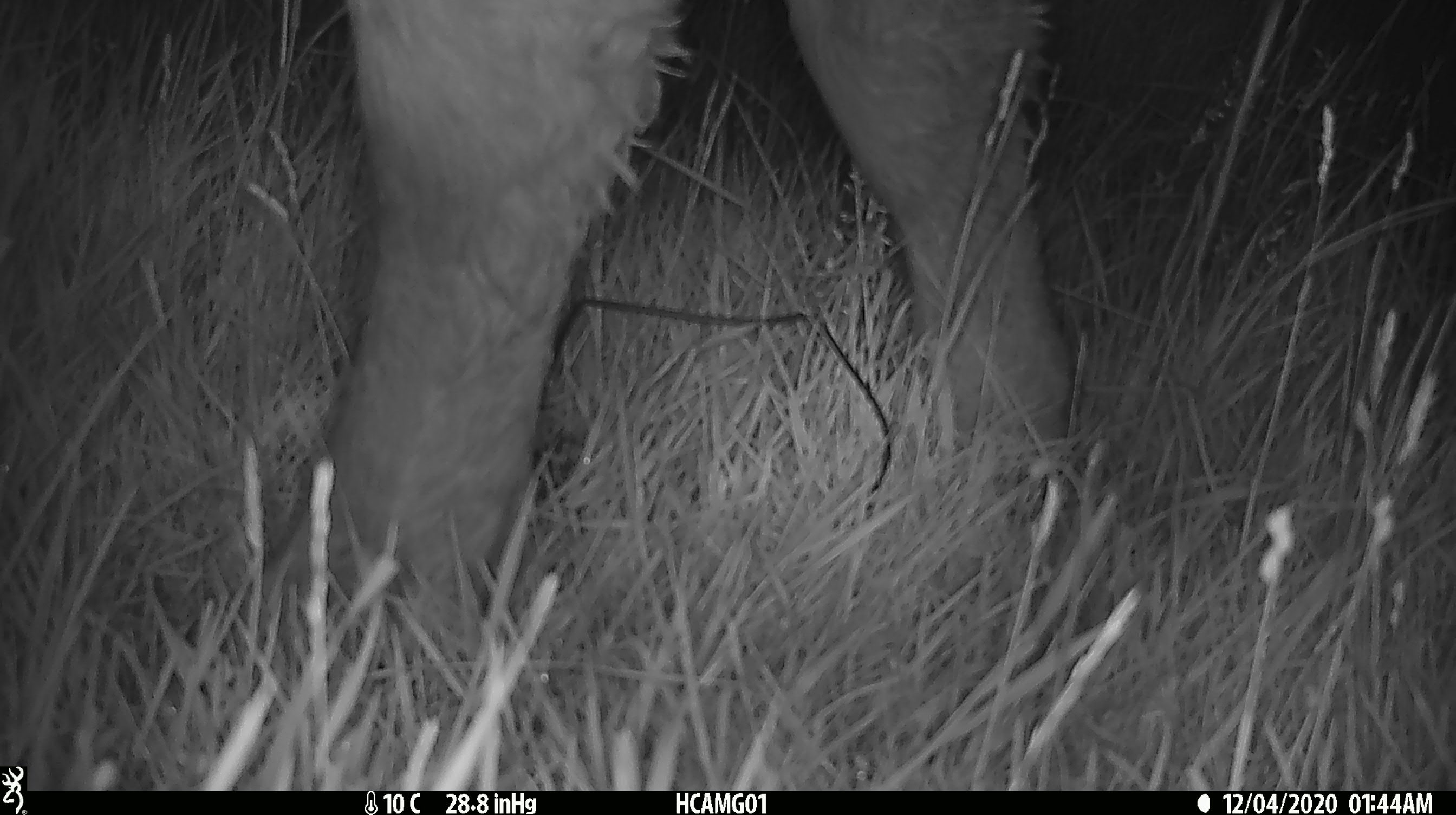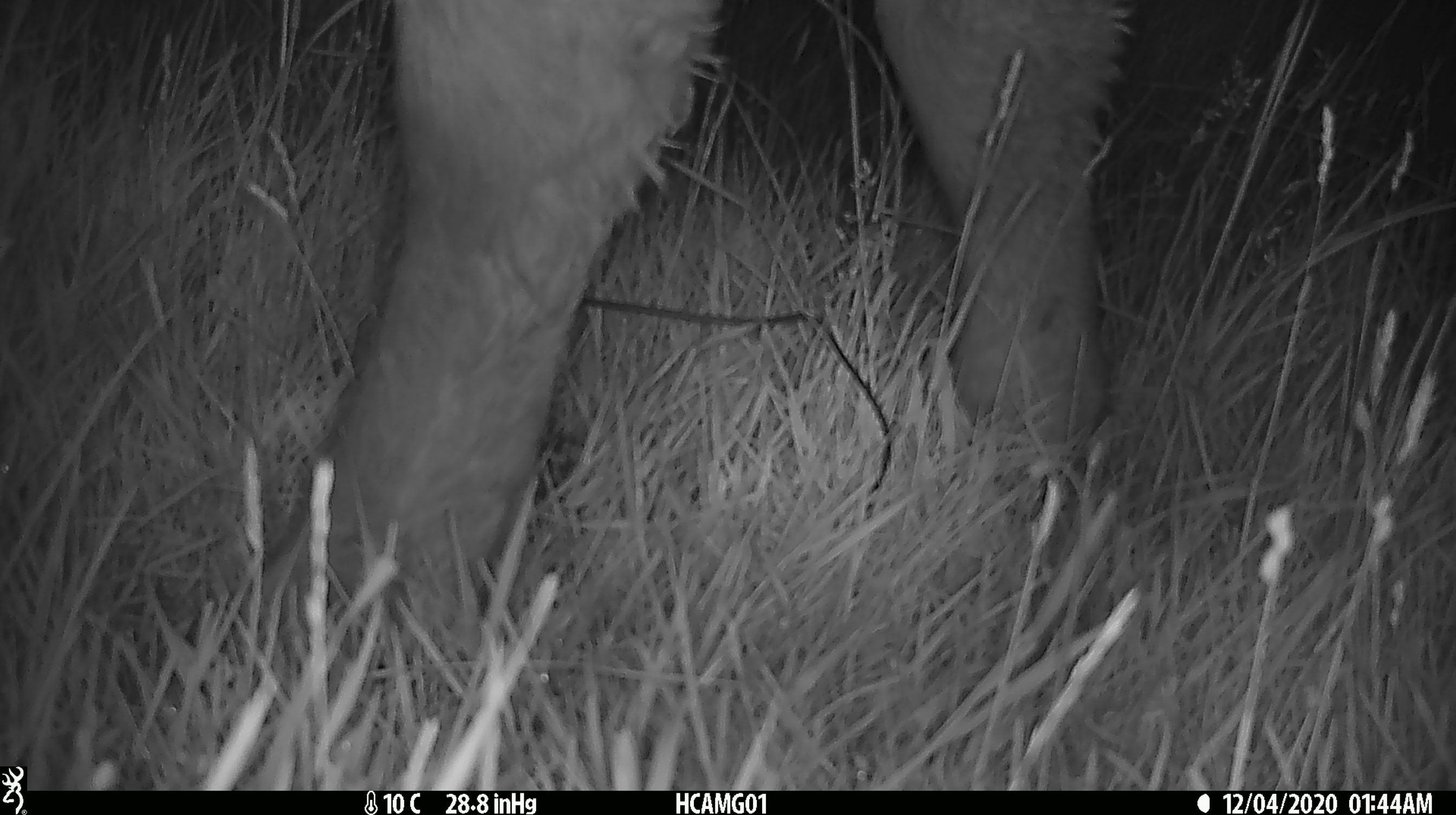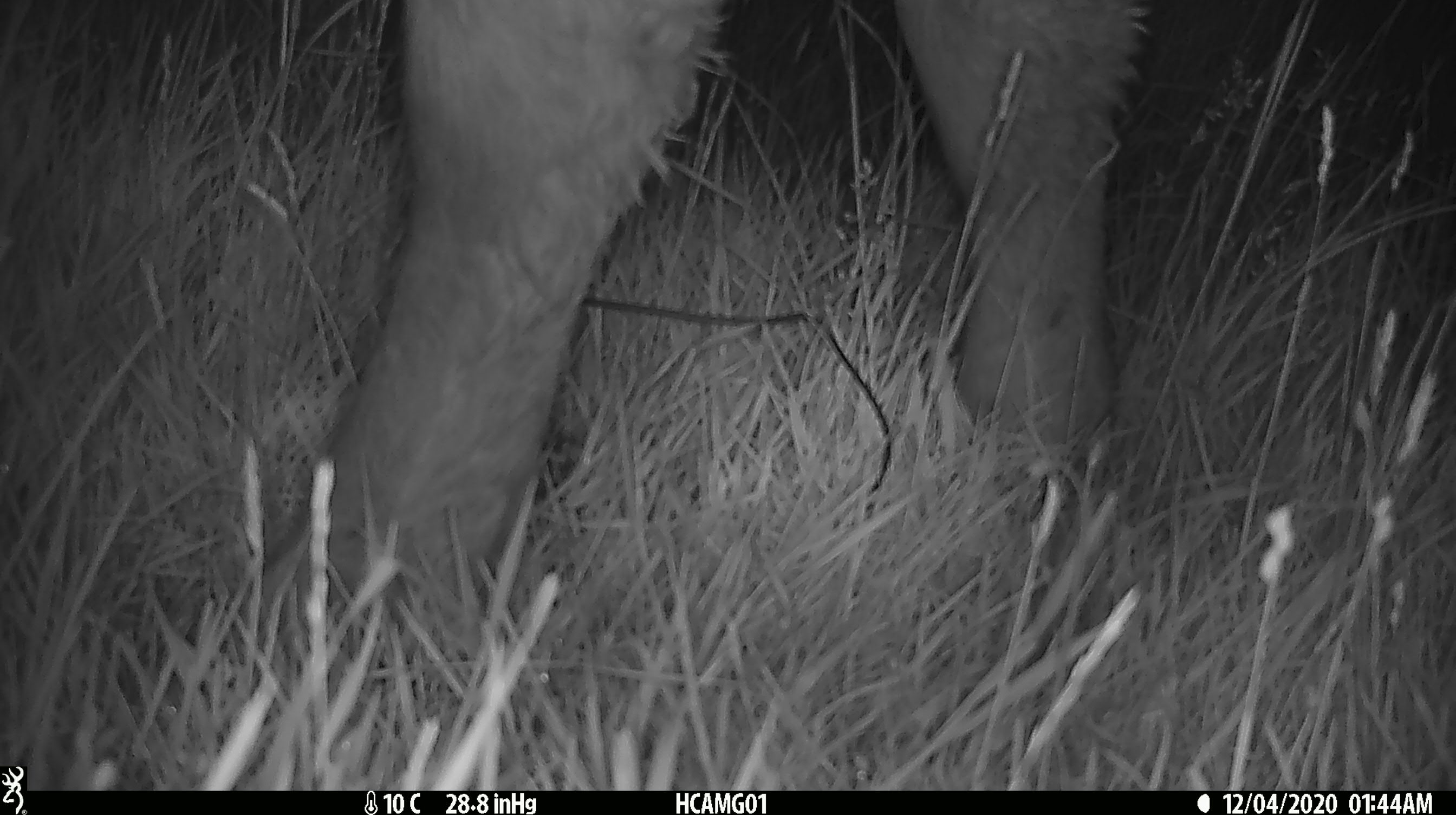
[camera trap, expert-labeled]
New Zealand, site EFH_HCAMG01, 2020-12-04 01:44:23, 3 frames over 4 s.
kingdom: Animalia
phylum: Chordata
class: Mammalia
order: Artiodactyla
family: Bovidae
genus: Bos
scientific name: Bos taurus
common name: domestic cow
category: cow